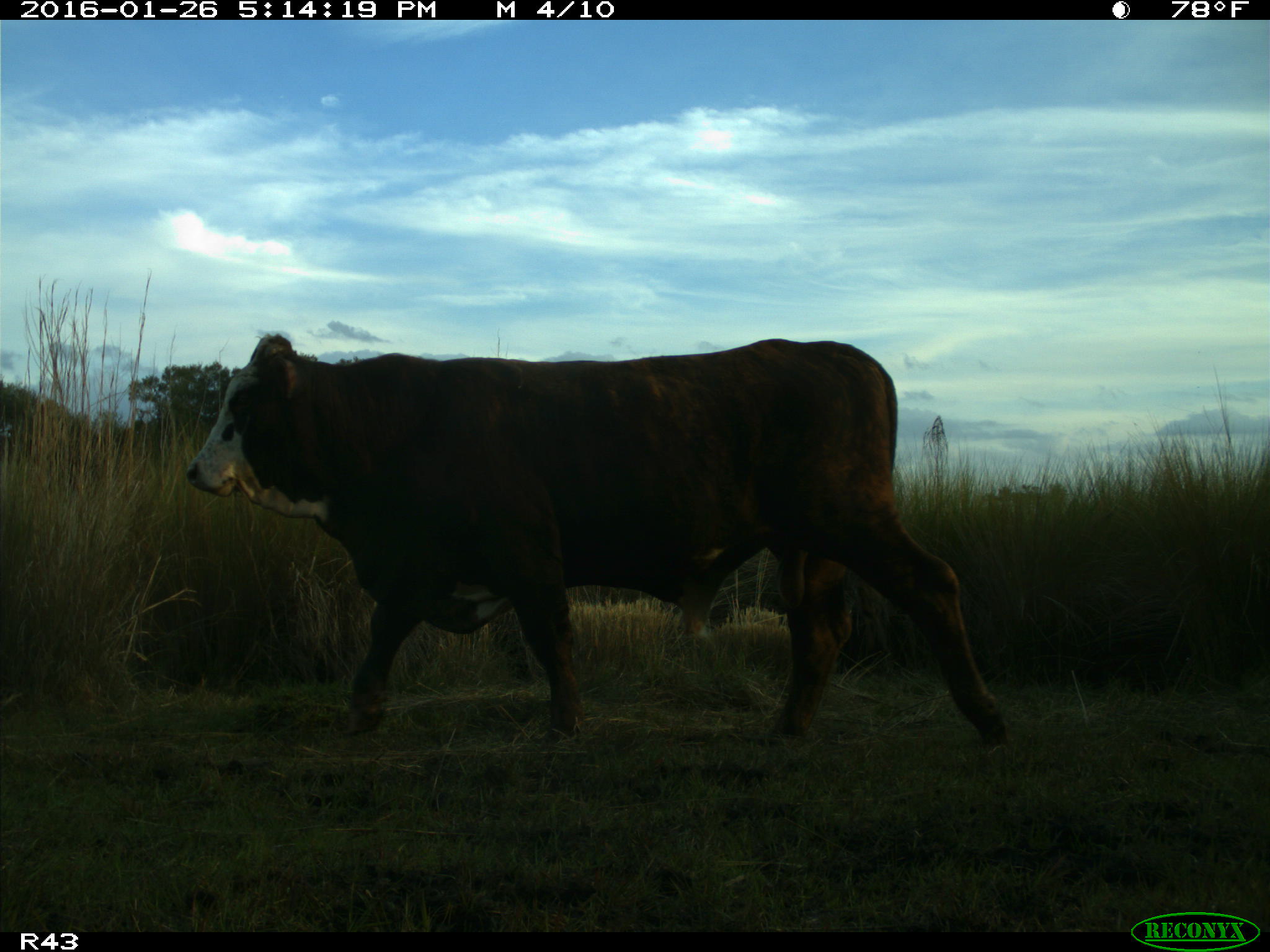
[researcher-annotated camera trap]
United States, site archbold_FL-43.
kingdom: Animalia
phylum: Chordata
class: Mammalia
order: Artiodactyla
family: Bovidae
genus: Bos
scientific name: Bos taurus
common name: domestic cow